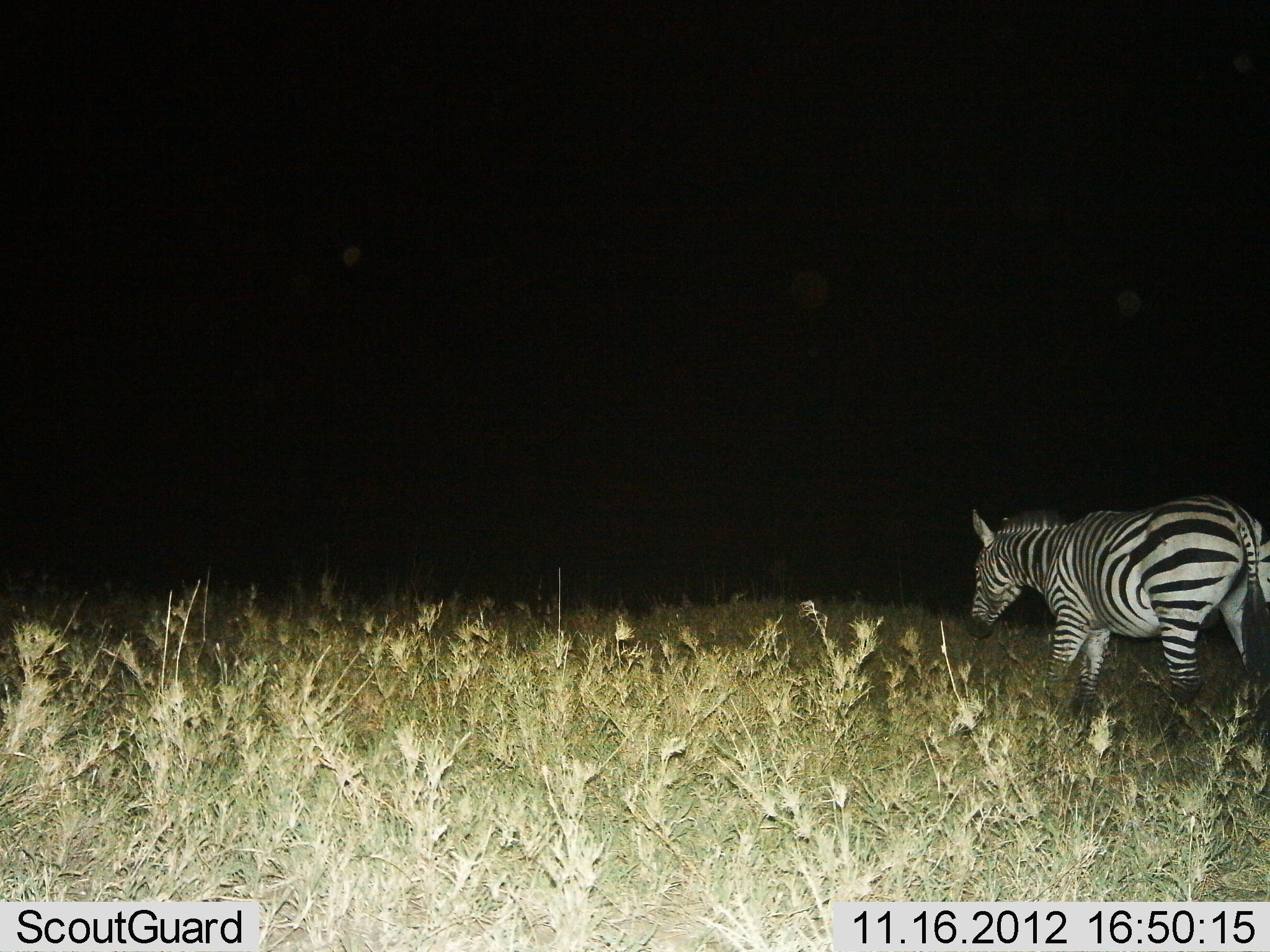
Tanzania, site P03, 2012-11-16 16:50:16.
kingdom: Animalia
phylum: Chordata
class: Mammalia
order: Perissodactyla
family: Equidae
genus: Equus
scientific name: Equus quagga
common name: plains zebra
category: zebra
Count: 1.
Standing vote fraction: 40%.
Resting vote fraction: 0%.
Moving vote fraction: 60%.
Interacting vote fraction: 0%.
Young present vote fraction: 0%.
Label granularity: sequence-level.